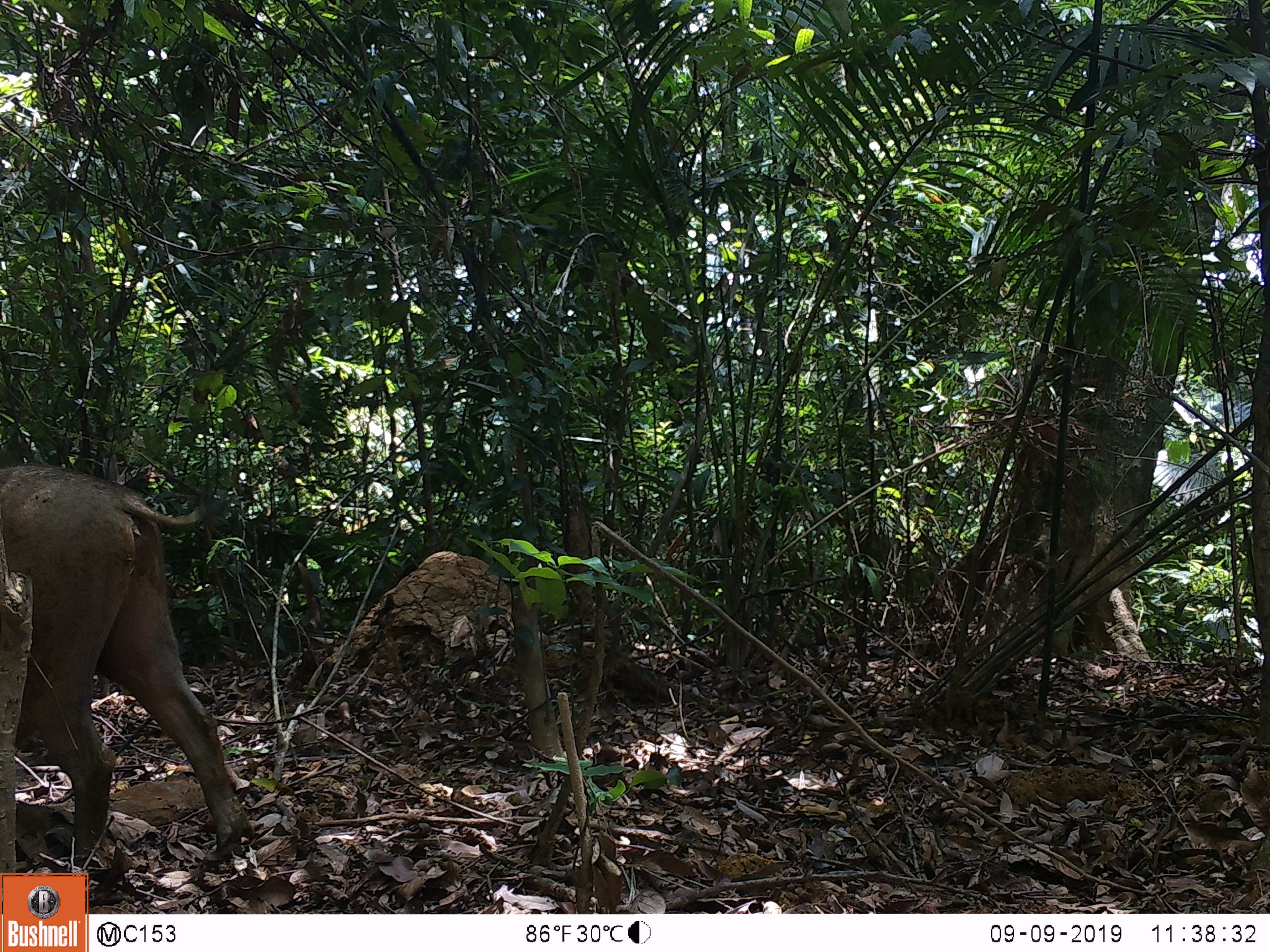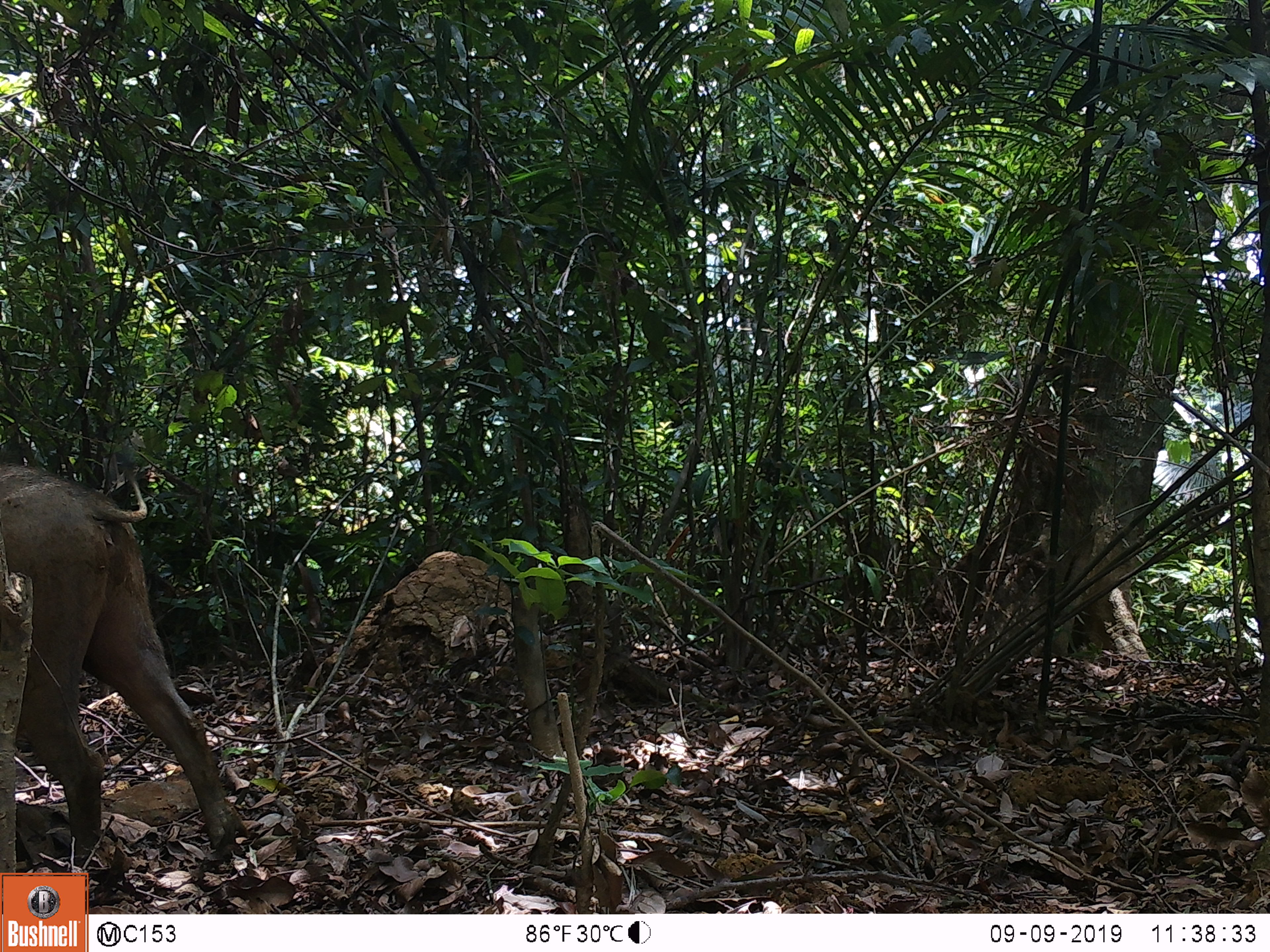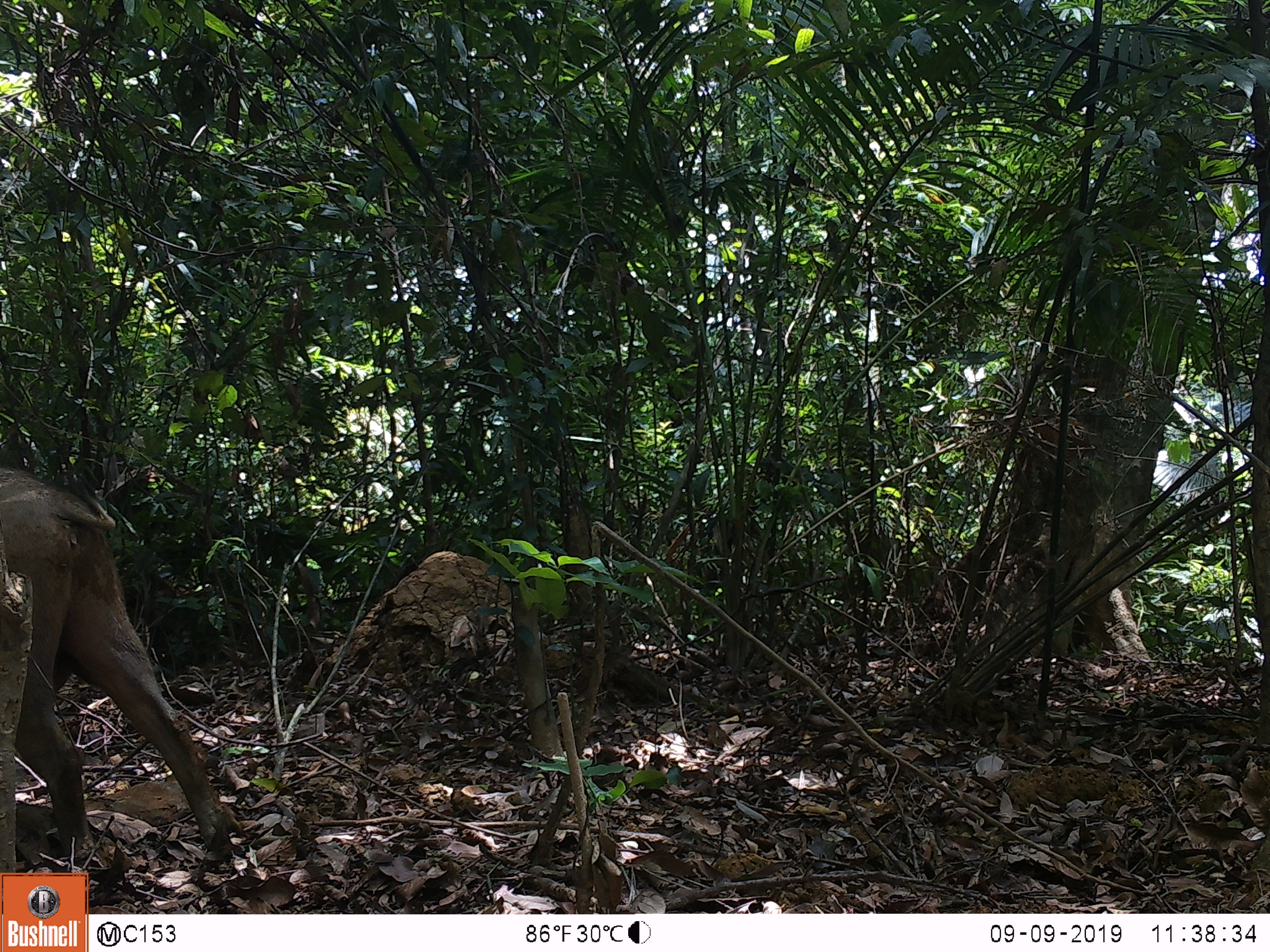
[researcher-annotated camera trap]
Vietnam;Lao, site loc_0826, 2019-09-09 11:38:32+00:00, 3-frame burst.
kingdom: Animalia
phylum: Chordata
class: Mammalia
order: Artiodactyla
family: Suidae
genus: Sus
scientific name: Sus scrofa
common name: eurasian wild pig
Eurasian wild pig (Sus scrofa). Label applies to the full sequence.